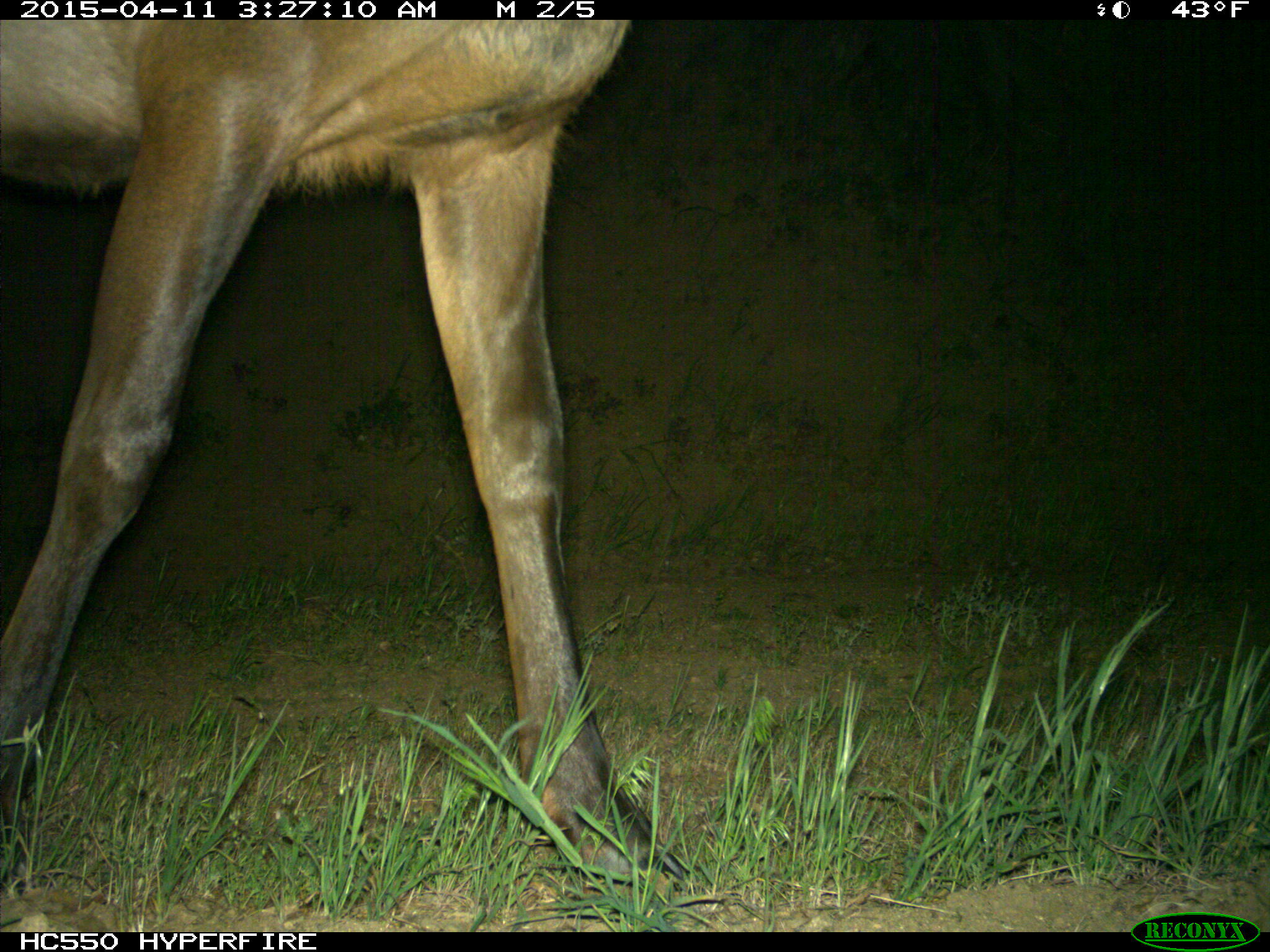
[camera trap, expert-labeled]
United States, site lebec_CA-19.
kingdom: Animalia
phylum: Chordata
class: Mammalia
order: Artiodactyla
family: Cervidae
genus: Cervus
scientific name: Cervus canadensis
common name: elk